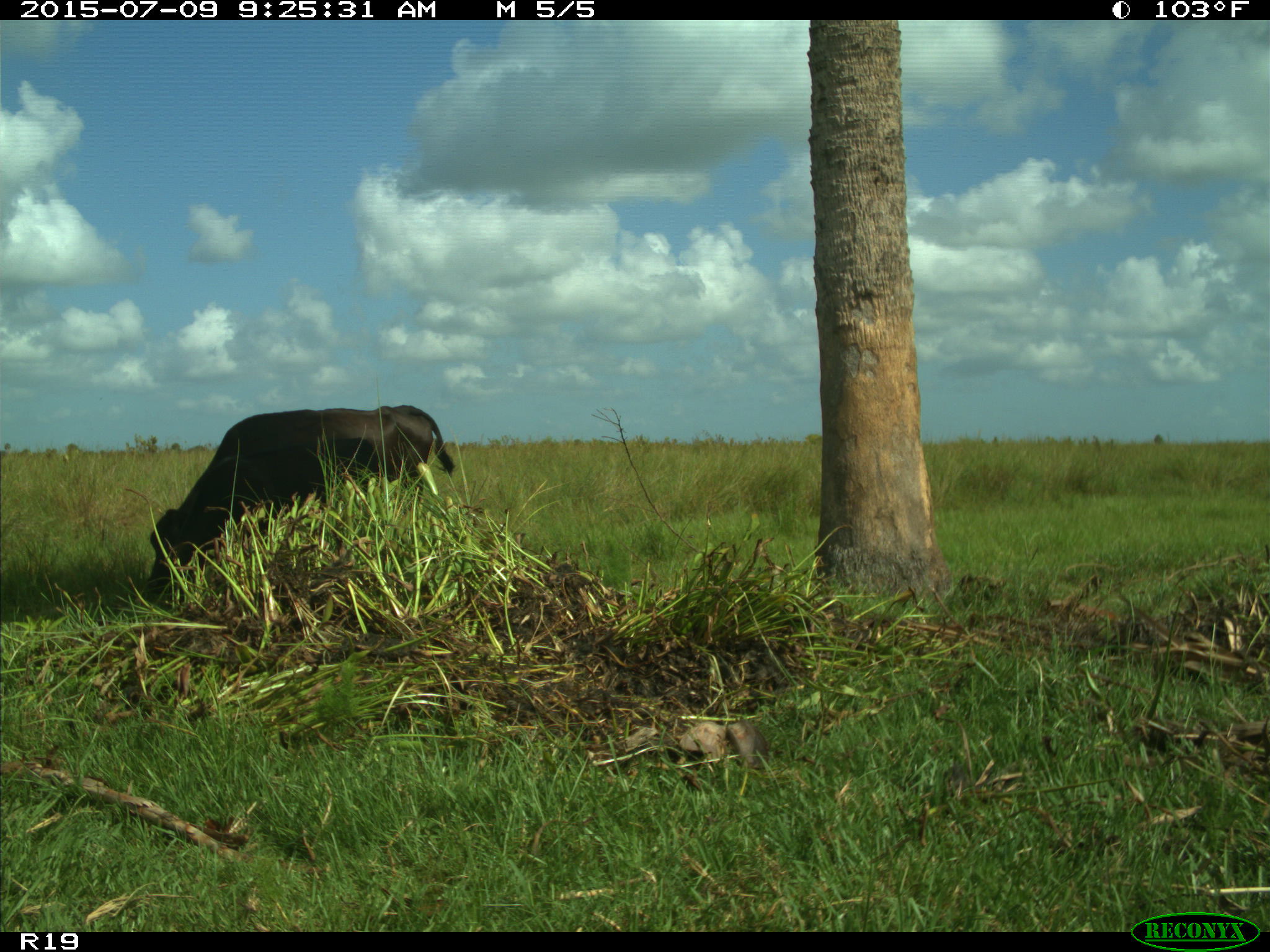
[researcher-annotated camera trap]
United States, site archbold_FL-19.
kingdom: Animalia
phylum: Chordata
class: Mammalia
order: Artiodactyla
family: Bovidae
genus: Bos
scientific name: Bos taurus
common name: domestic cow